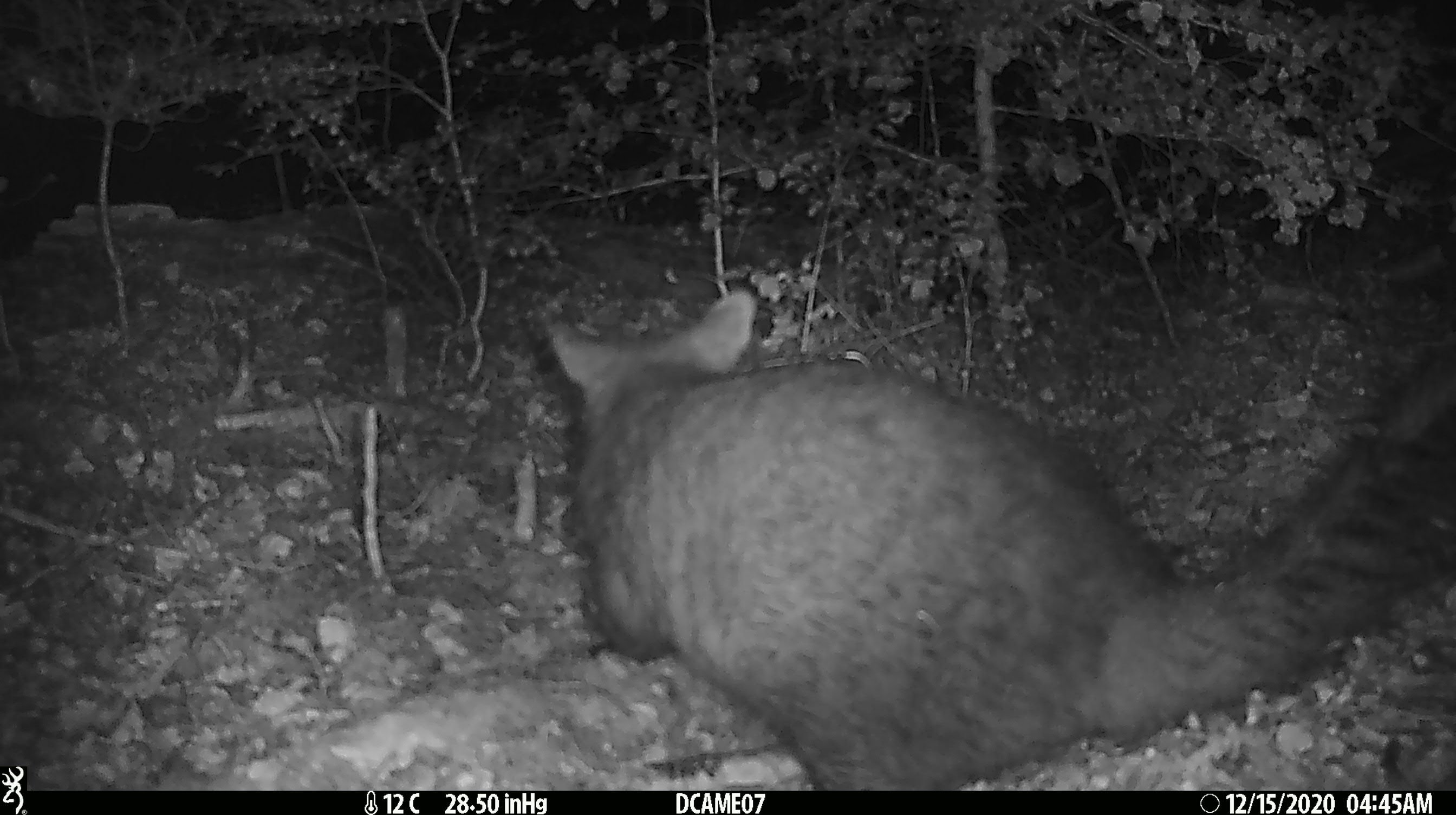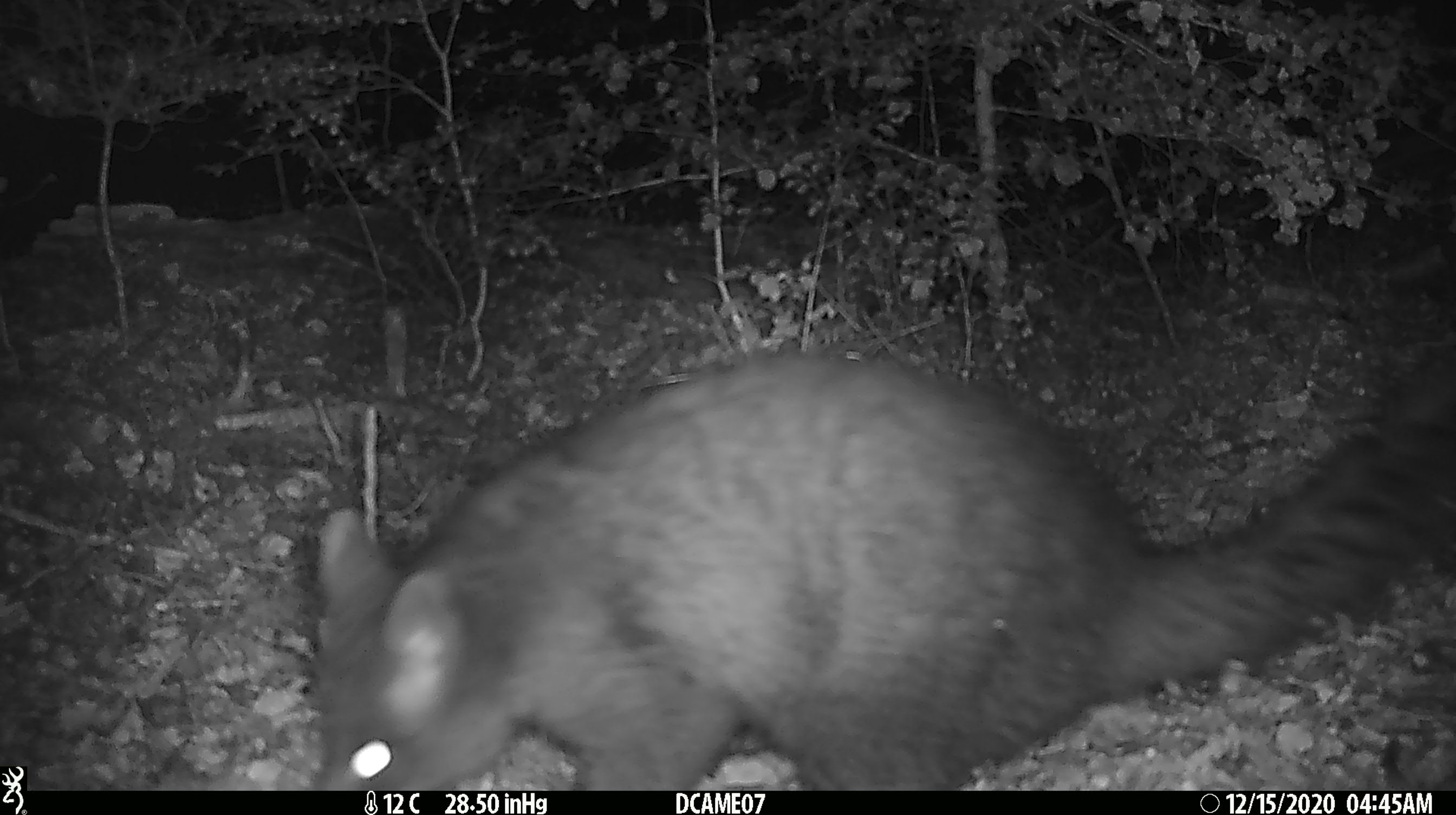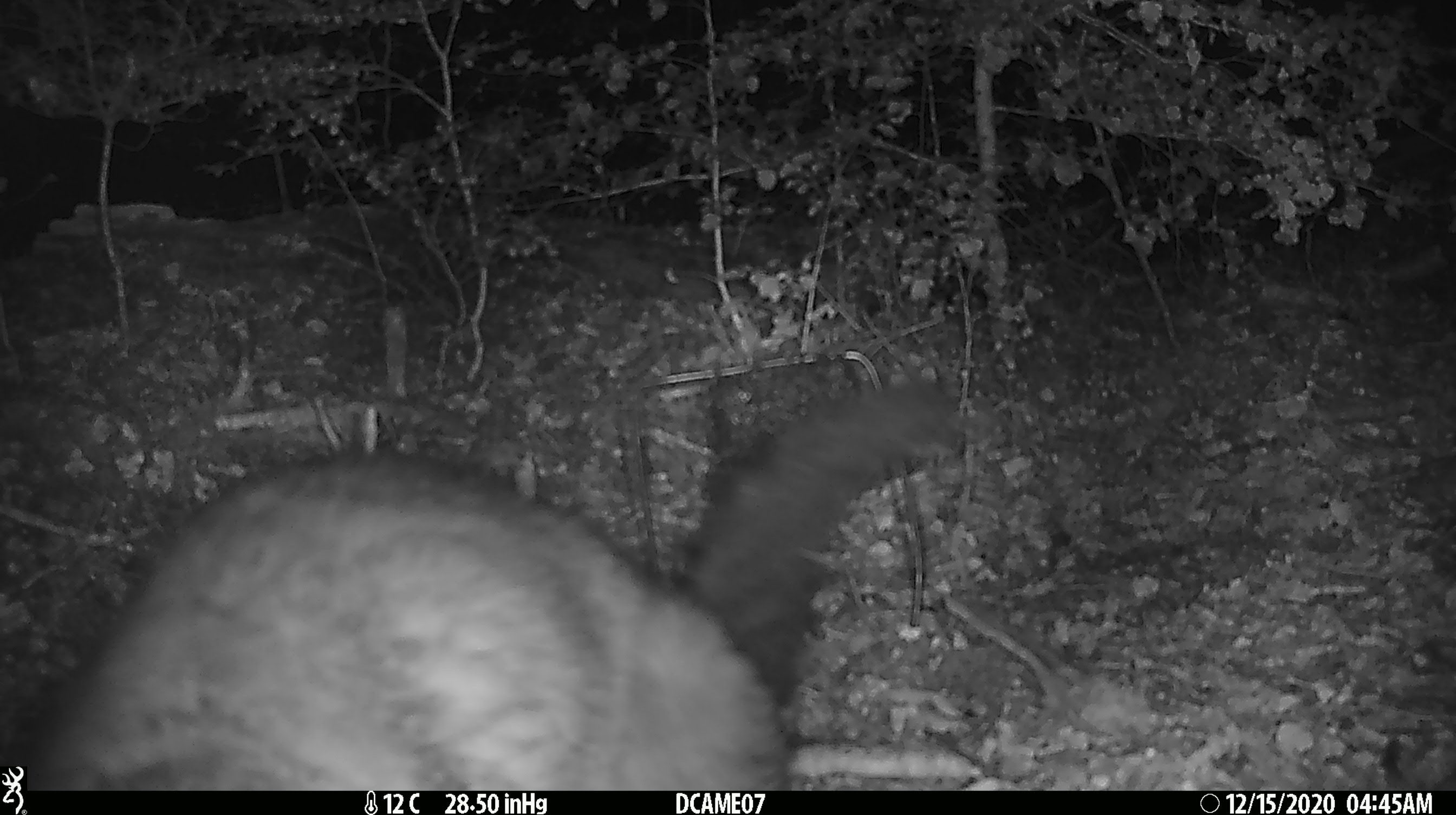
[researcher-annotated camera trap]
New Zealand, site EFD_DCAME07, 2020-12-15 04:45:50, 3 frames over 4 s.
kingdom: Animalia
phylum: Chordata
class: Mammalia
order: Diprotodontia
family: Phalangeridae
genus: Trichosurus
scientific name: Trichosurus vulpecula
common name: common brushtail possum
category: possum